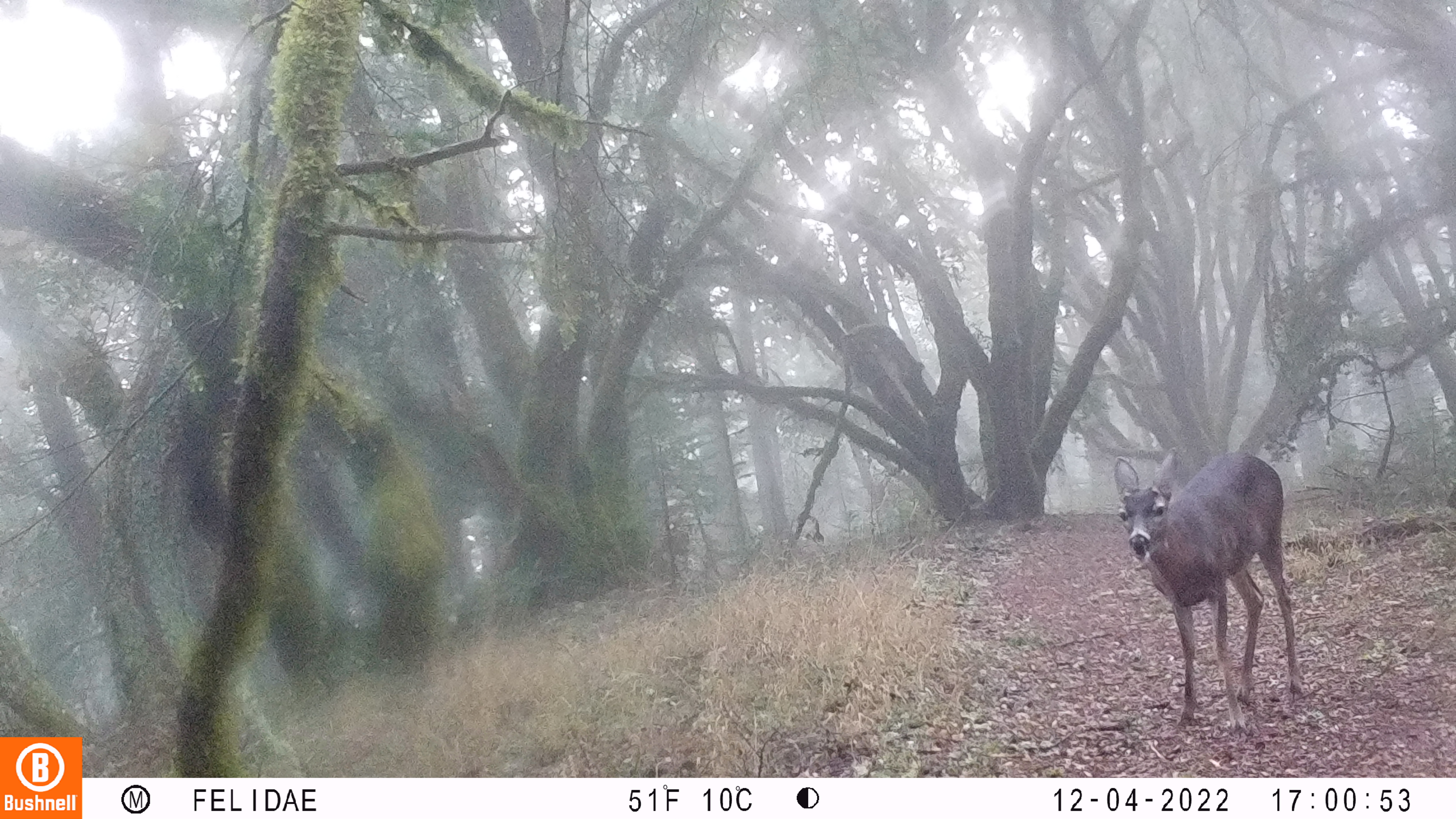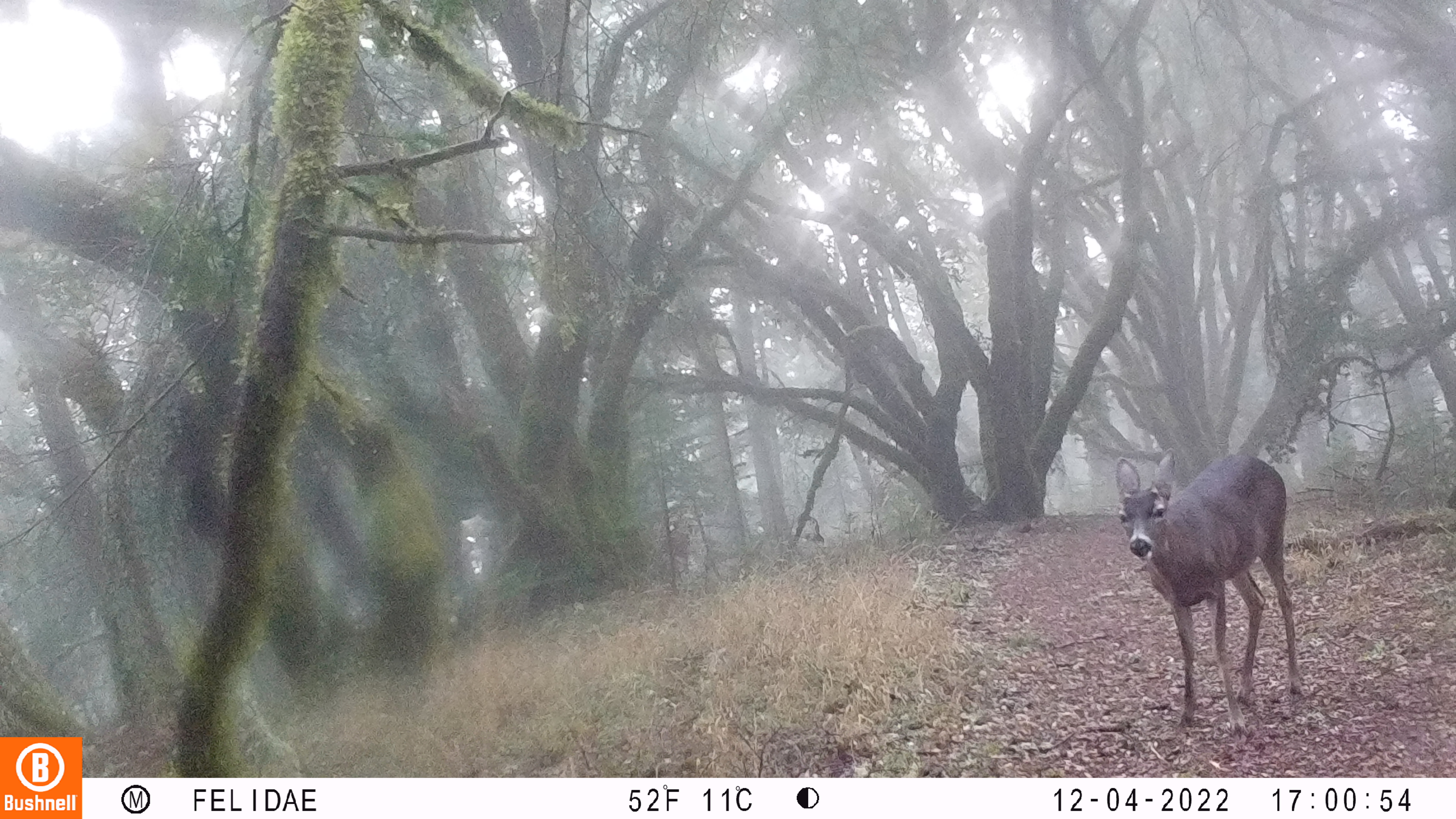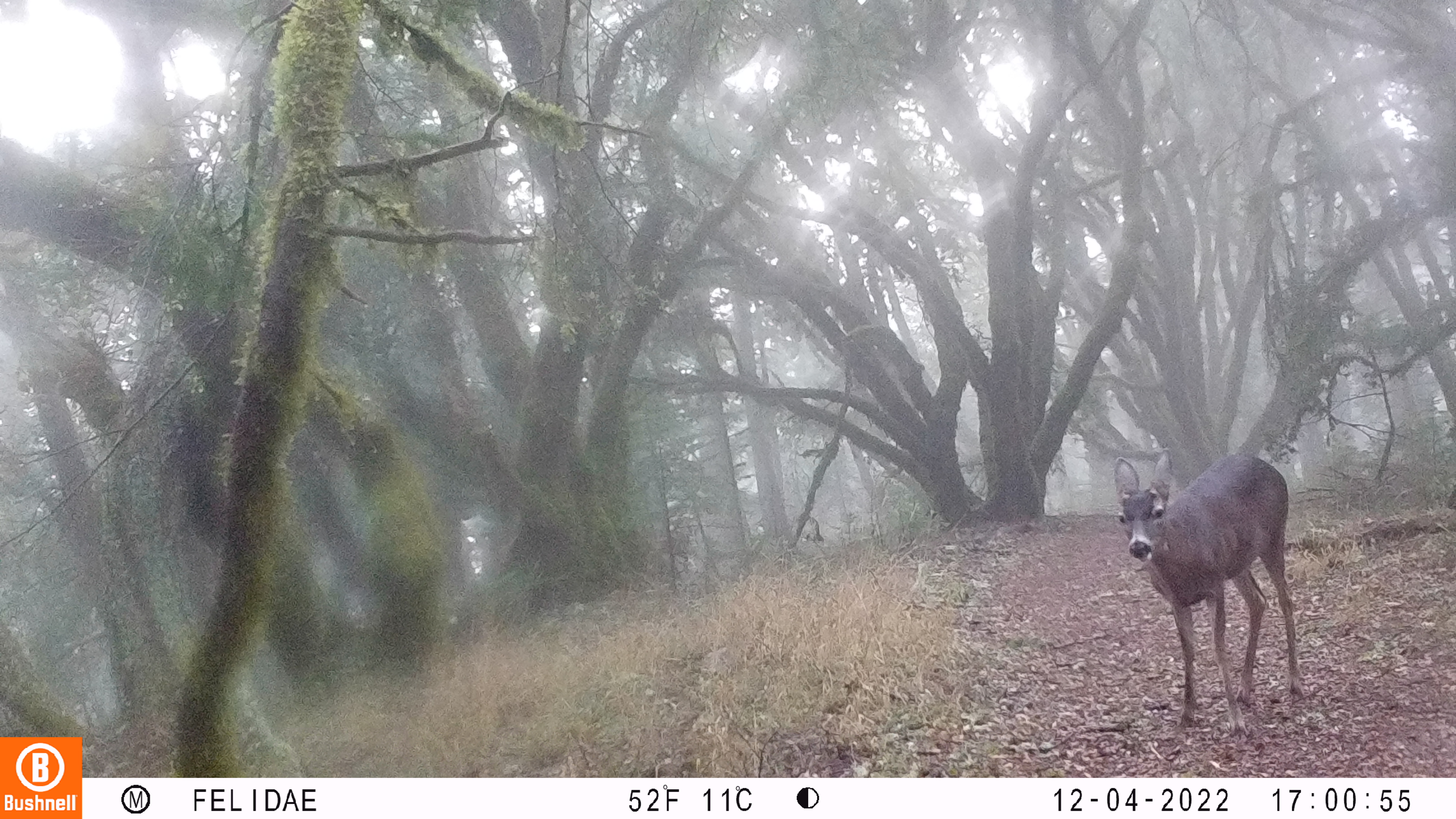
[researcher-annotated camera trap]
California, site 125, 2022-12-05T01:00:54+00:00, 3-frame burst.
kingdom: Animalia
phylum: Chordata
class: Mammalia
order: Artiodactyla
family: Cervidae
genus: Odocoileus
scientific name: Odocoileus hemionus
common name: mule deer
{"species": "mule deer (Odocoileus hemionus)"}